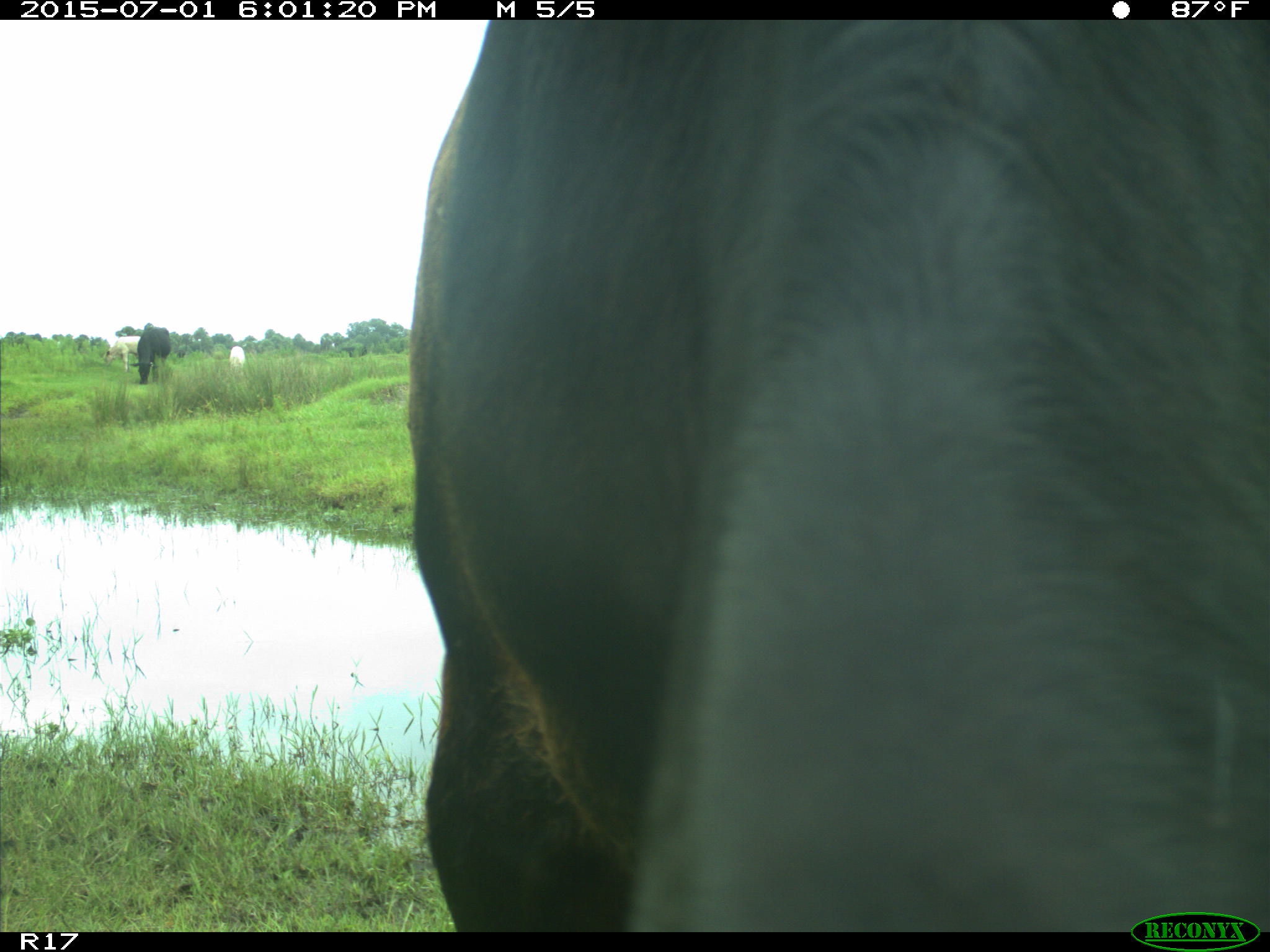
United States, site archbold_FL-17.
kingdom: Animalia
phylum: Chordata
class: Mammalia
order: Artiodactyla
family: Bovidae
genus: Bos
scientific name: Bos taurus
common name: domestic cow